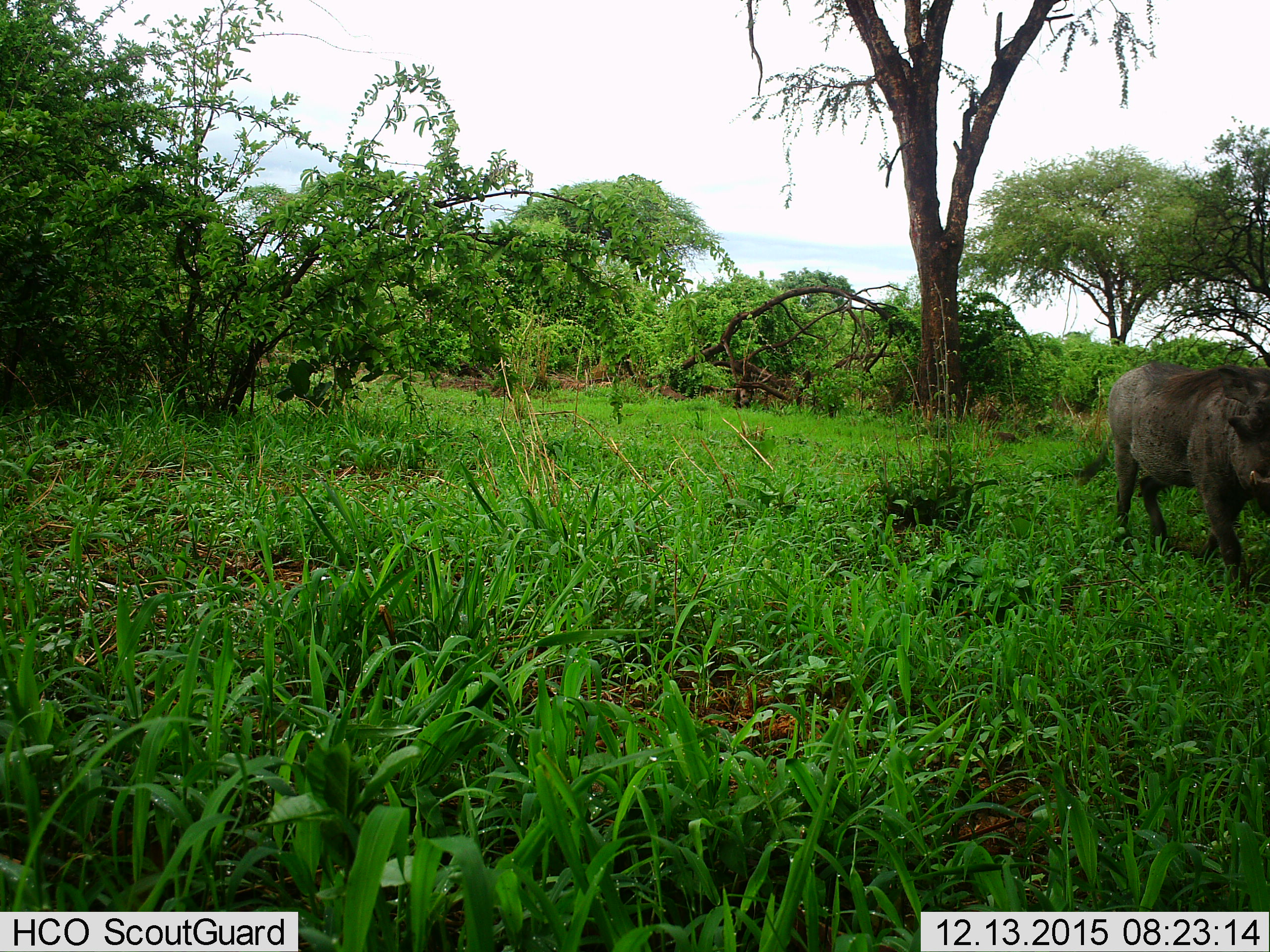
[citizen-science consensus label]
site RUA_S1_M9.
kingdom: Animalia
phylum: Chordata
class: Mammalia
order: Artiodactyla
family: Suidae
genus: Phacochoerus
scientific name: Phacochoerus africanus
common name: warthog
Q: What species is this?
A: Warthog (Phacochoerus africanus).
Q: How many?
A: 1.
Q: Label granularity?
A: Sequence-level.